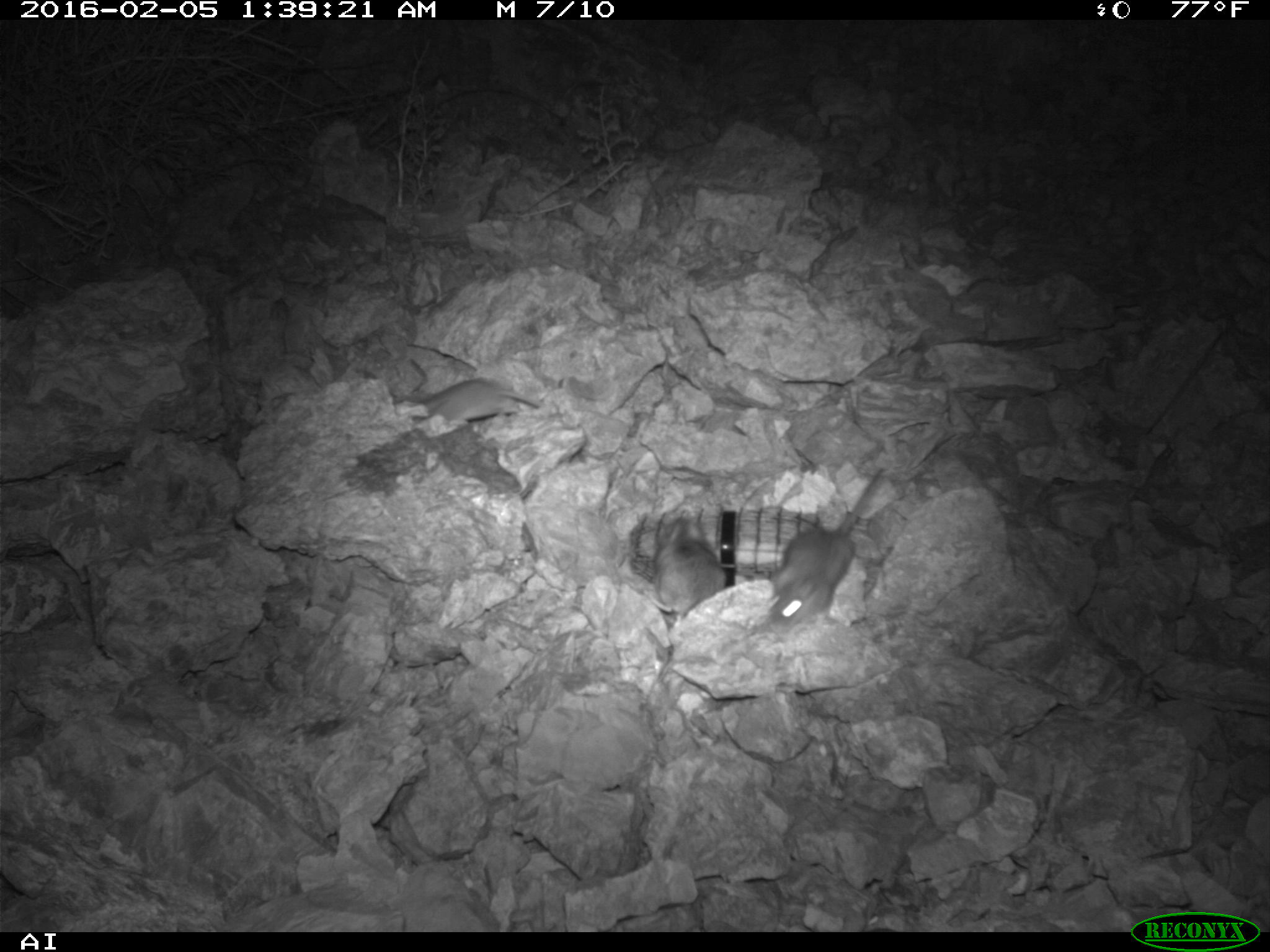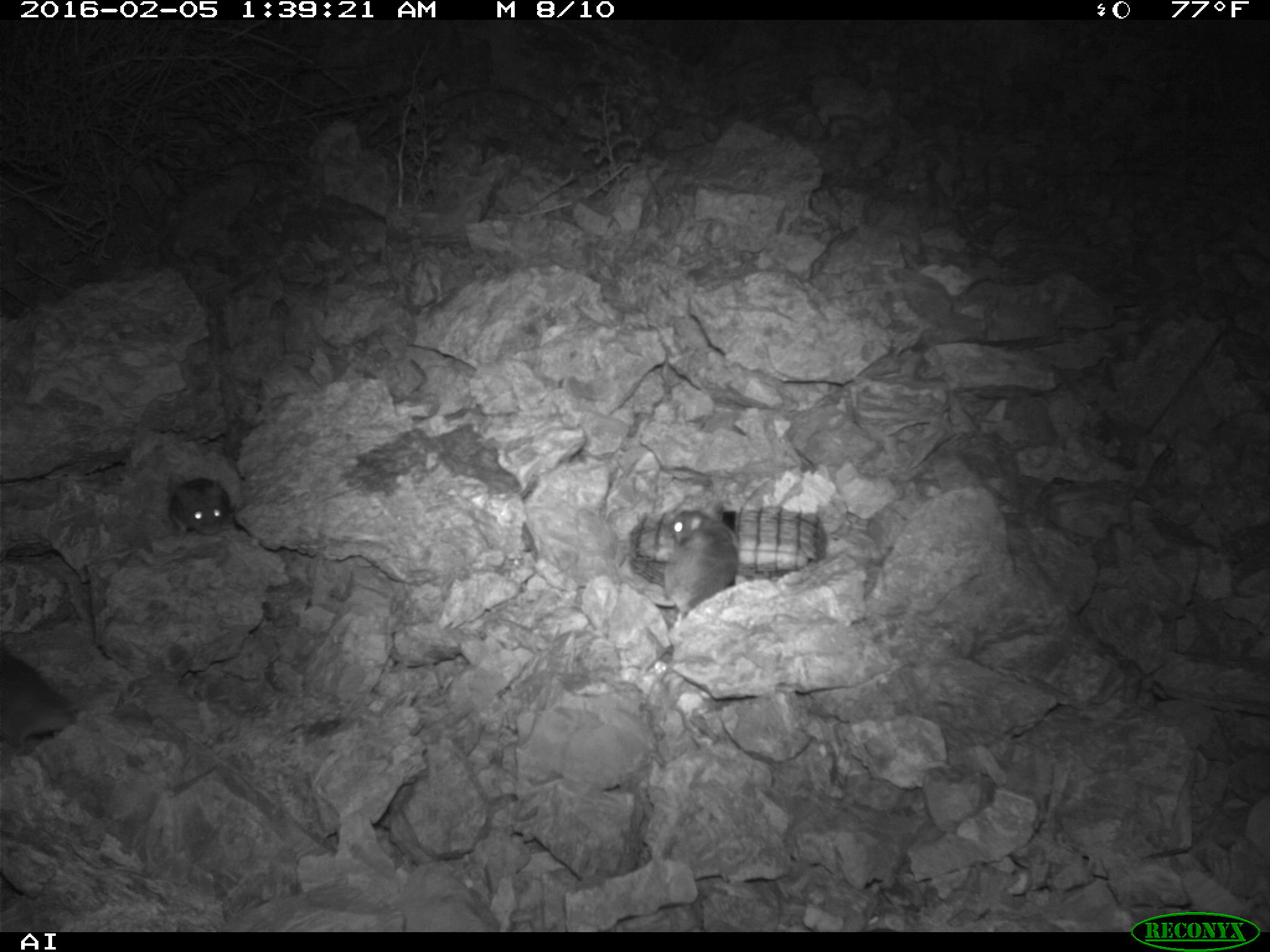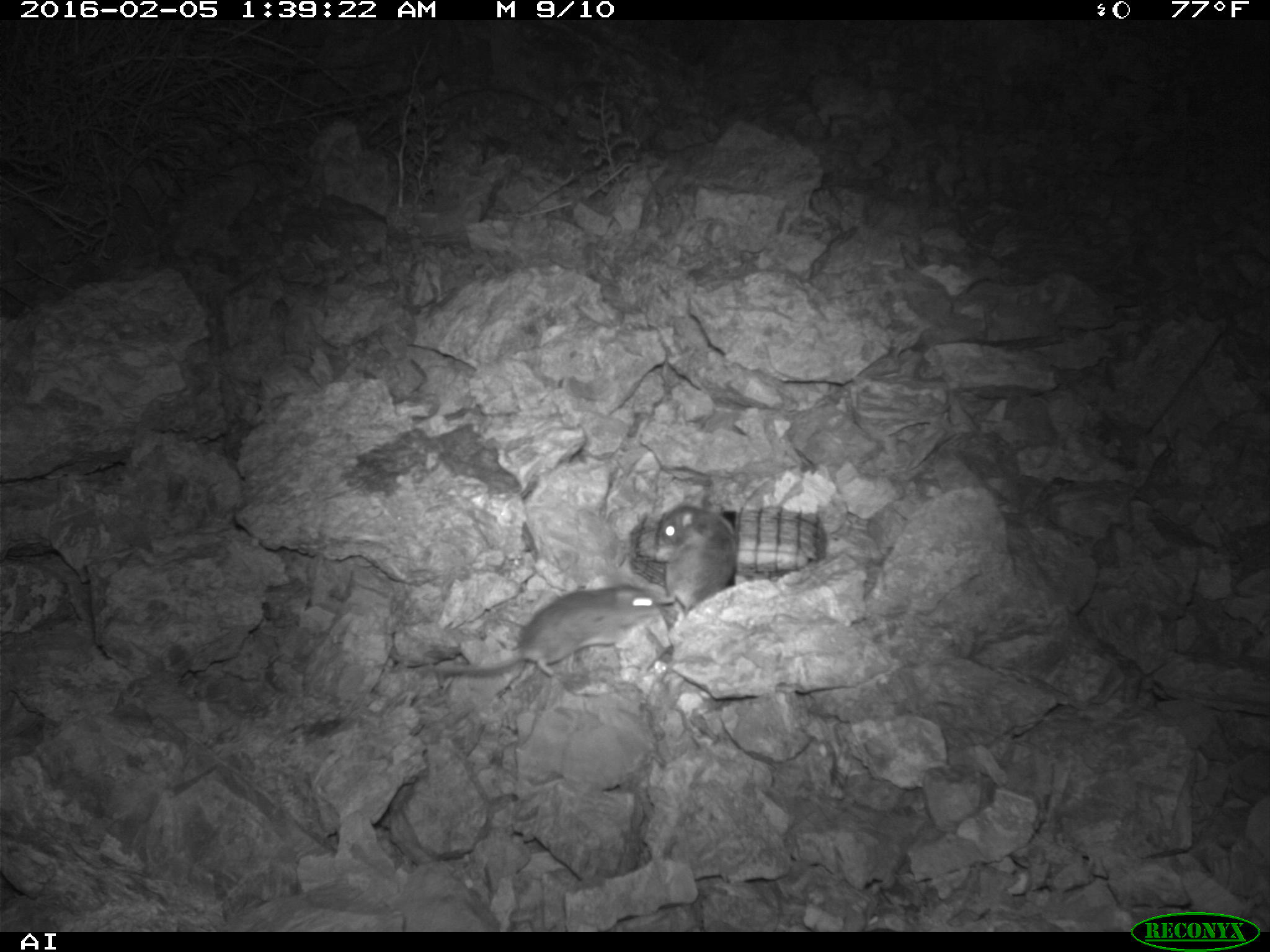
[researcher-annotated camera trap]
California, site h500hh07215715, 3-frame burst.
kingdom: Animalia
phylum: Chordata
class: Mammalia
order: Rodentia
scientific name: Rodentia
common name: rodent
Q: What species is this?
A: Rodent (Rodentia).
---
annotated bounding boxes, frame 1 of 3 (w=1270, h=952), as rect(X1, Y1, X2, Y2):
rodent: rect(769, 466, 882, 628); rect(647, 519, 724, 625); rect(411, 378, 540, 423)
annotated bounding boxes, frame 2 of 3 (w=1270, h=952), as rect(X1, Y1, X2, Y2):
rodent: rect(647, 505, 739, 624); rect(0, 647, 88, 754); rect(168, 478, 229, 536)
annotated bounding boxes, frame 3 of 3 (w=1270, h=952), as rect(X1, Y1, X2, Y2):
rodent: rect(422, 584, 677, 680); rect(636, 503, 735, 680)